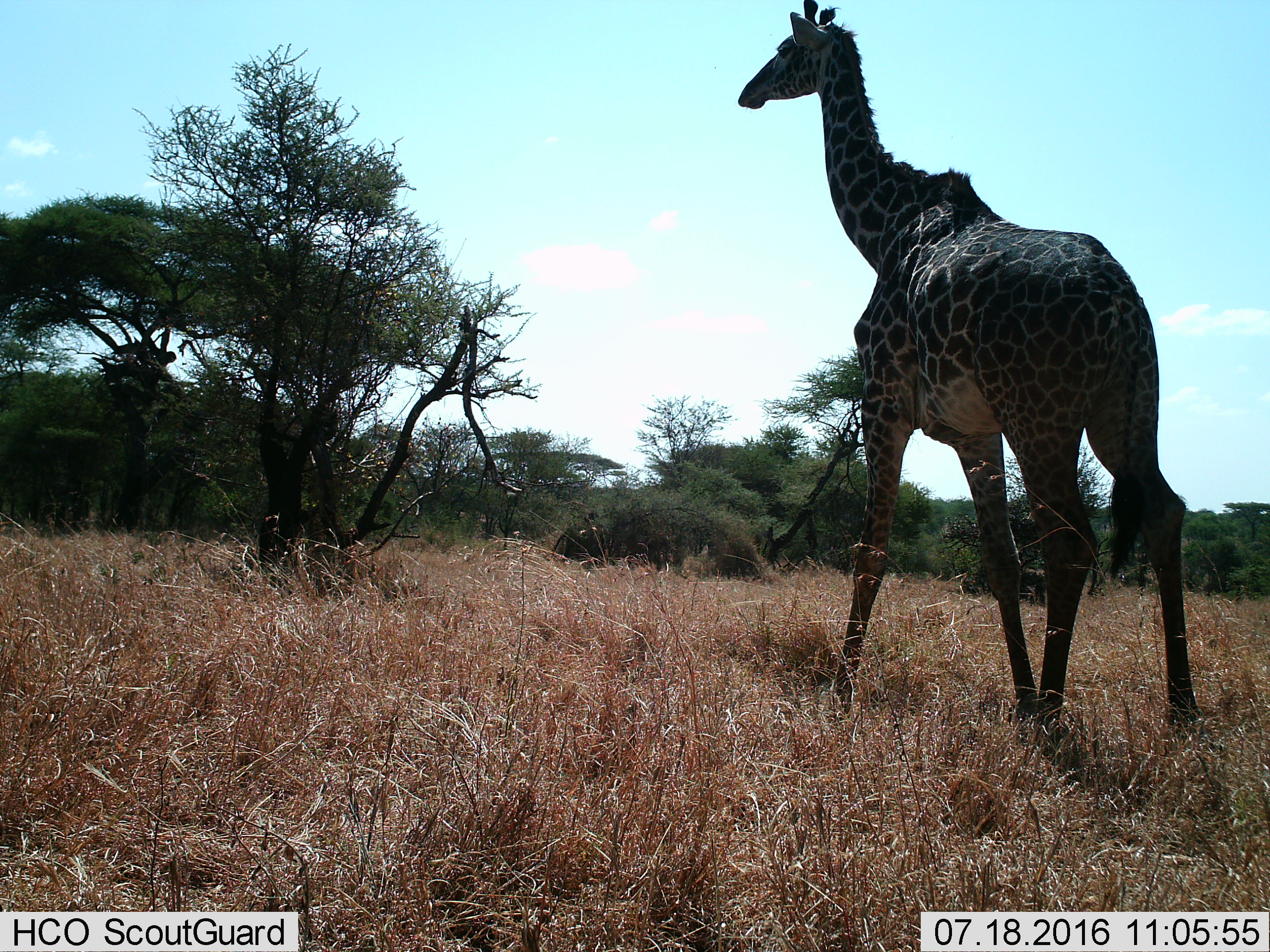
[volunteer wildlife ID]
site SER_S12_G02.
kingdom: Animalia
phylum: Chordata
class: Mammalia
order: Artiodactyla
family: Giraffidae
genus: Giraffa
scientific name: Giraffa camelopardalis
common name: giraffe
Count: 1.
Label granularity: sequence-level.